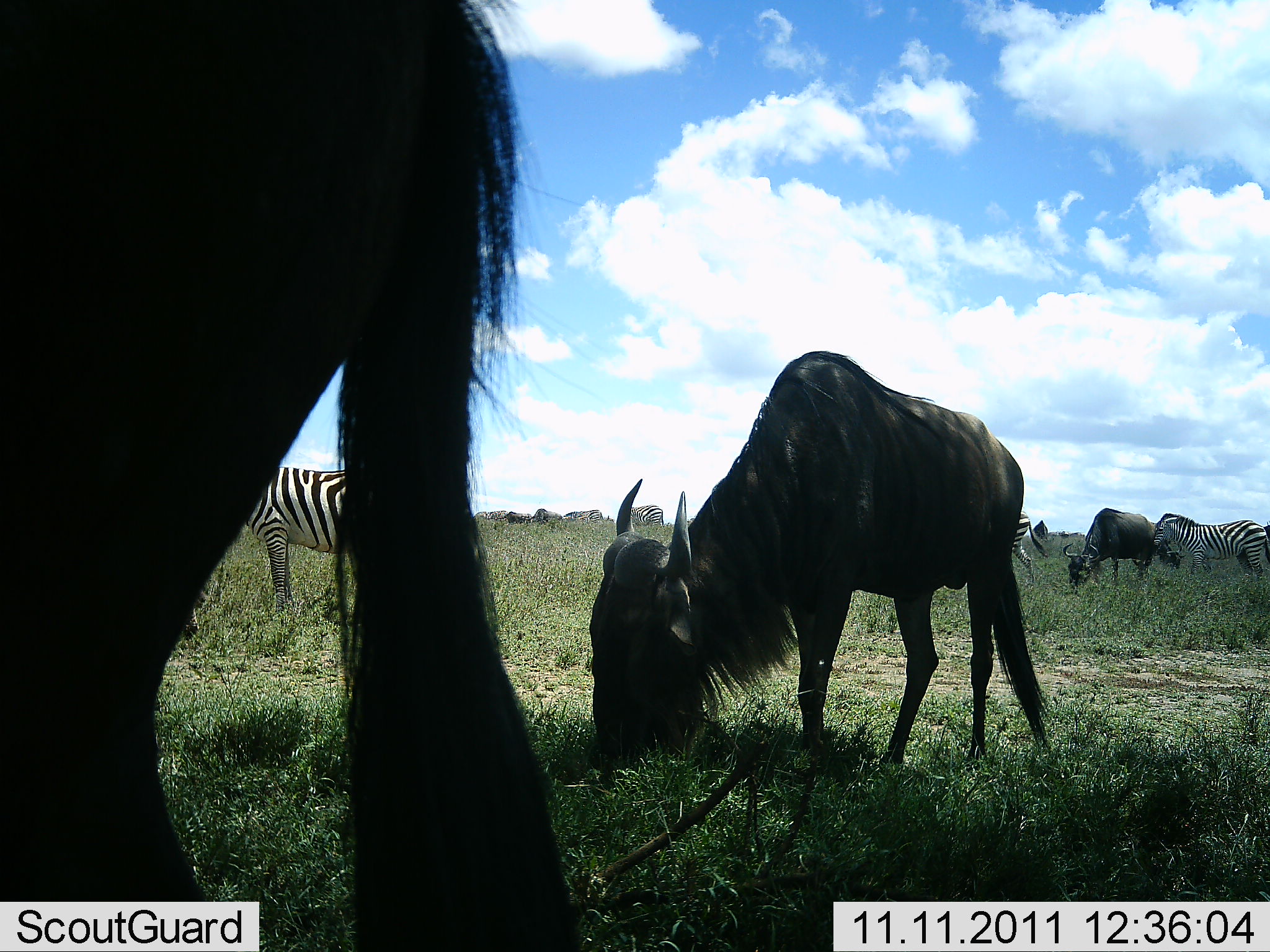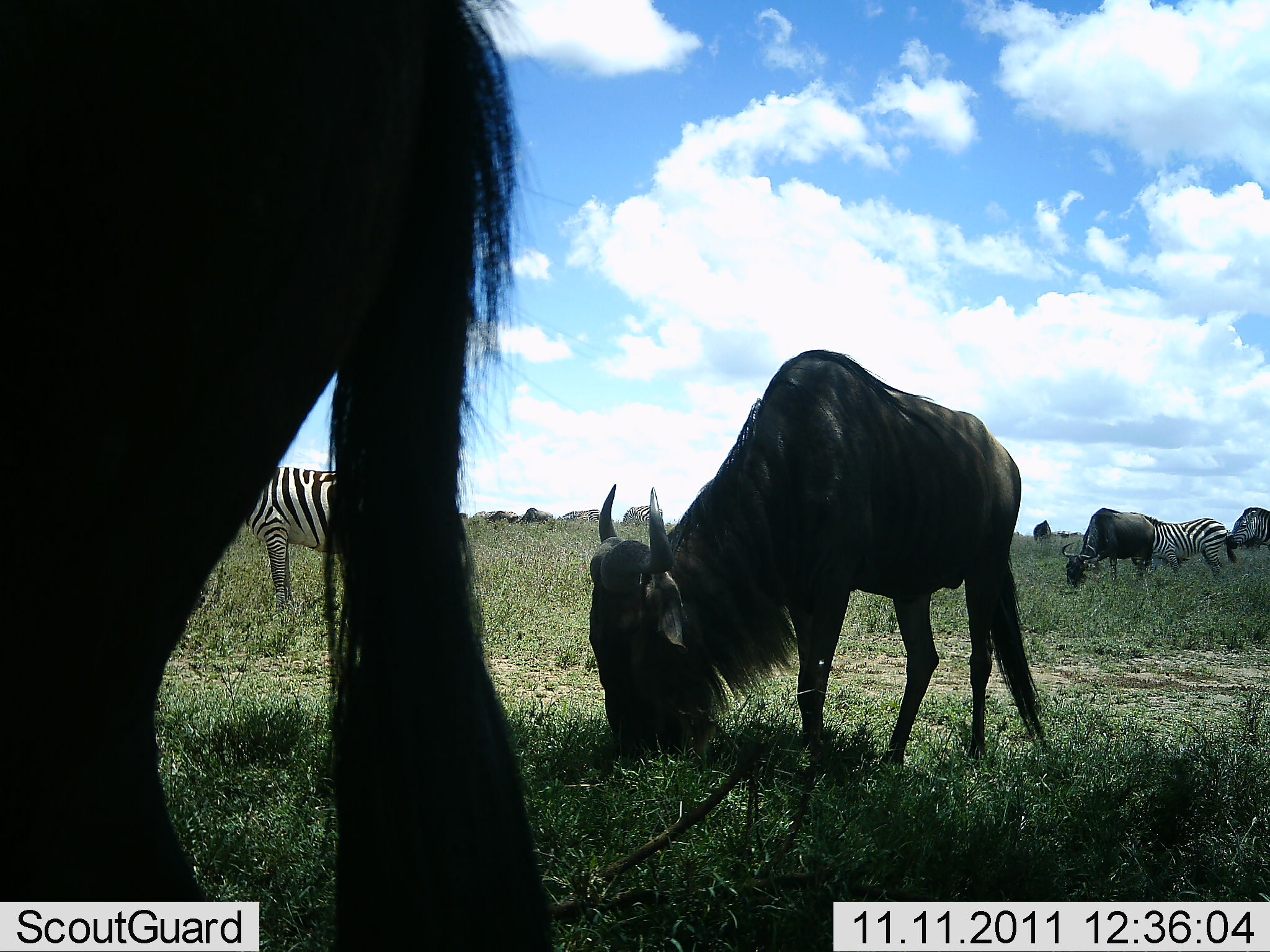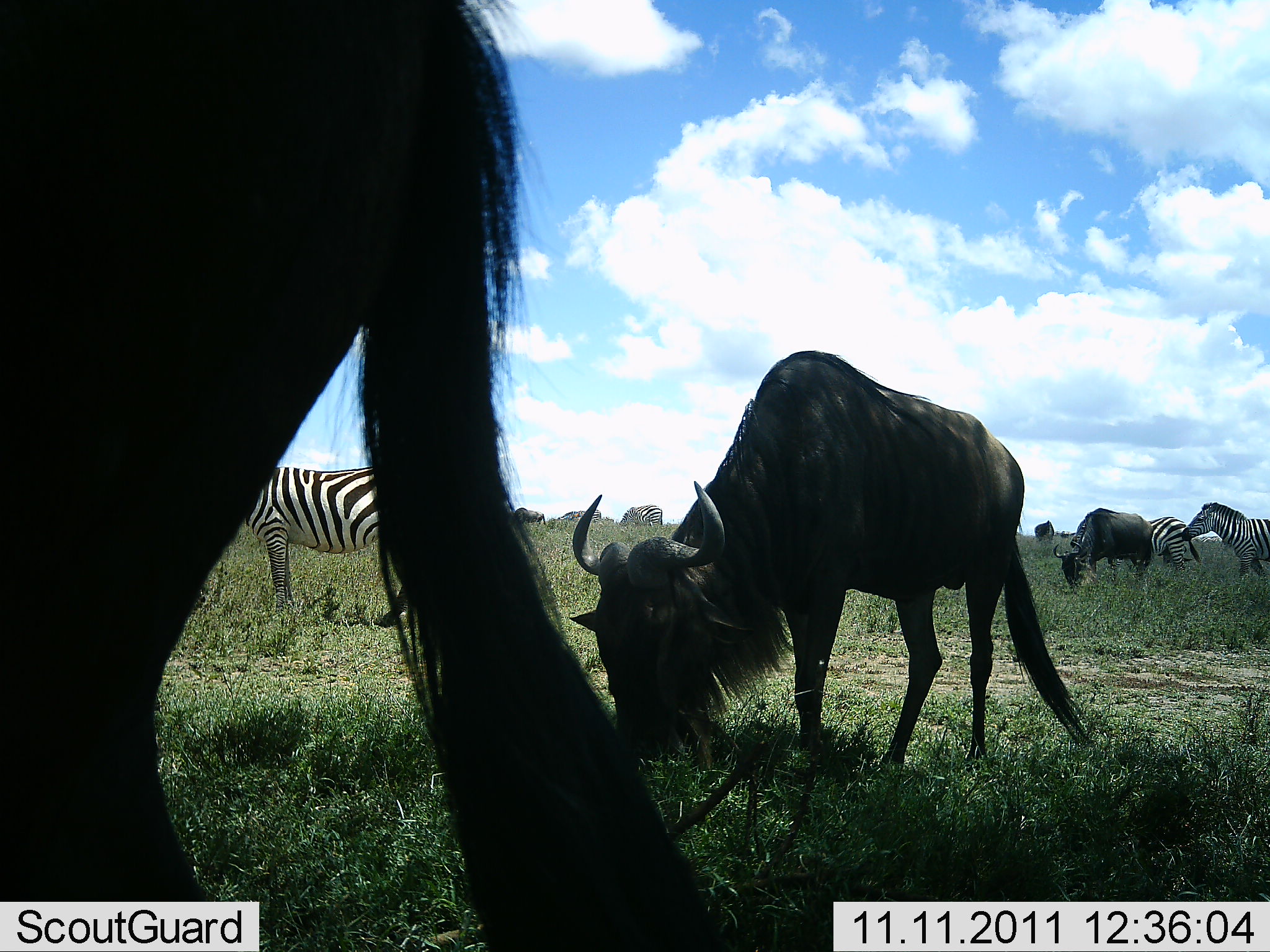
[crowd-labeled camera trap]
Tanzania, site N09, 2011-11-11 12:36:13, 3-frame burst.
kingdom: Animalia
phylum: Chordata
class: Mammalia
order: Artiodactyla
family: Bovidae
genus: Connochaetes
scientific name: Connochaetes taurinus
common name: blue wildebeest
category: wildebeest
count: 4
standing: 29%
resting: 0%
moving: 7%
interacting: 0%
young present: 0%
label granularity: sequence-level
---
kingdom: Animalia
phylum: Chordata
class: Mammalia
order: Perissodactyla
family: Equidae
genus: Equus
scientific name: Equus quagga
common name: plains zebra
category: zebra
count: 4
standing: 54%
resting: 0%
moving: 54%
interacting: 8%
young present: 0%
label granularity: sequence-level